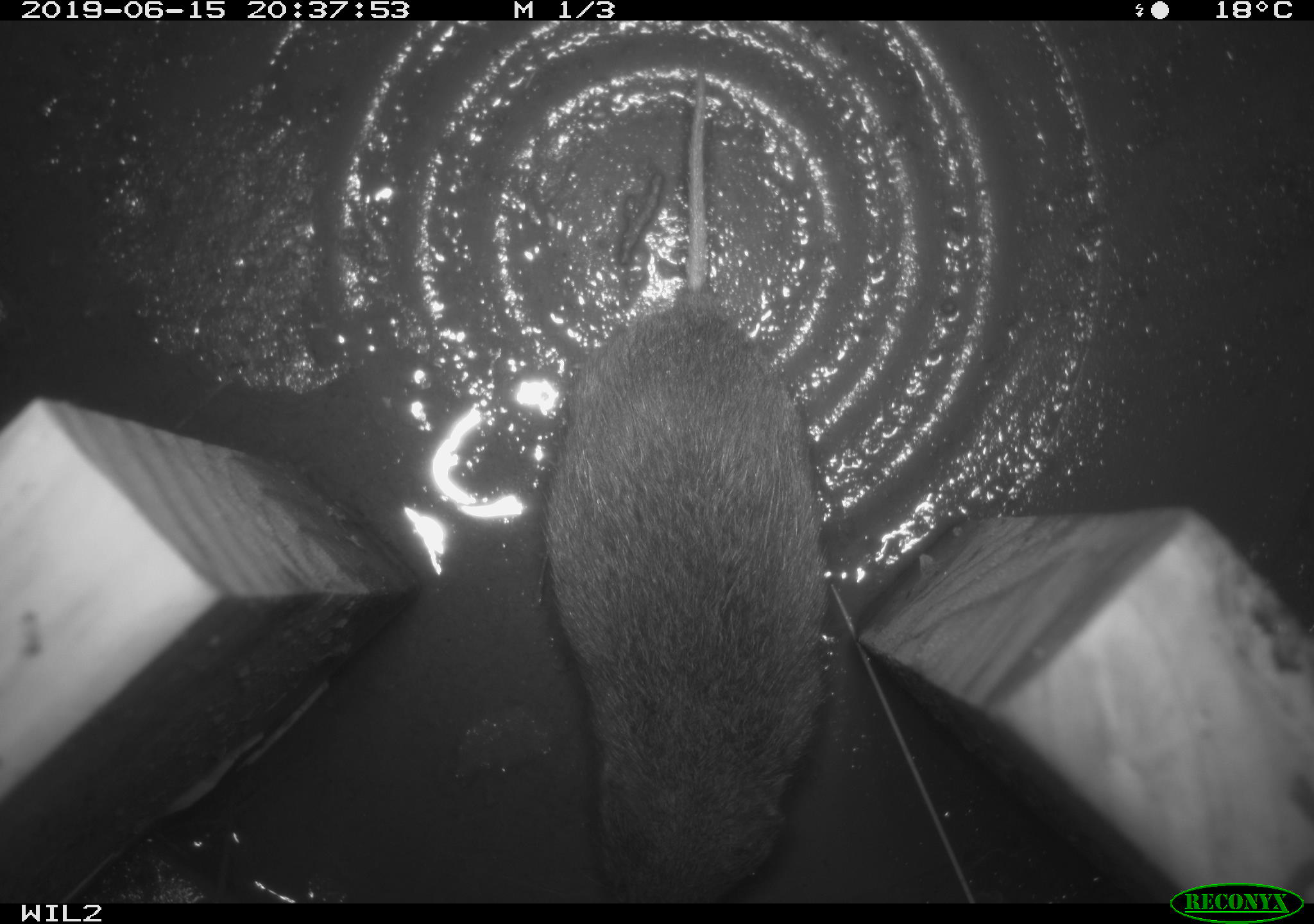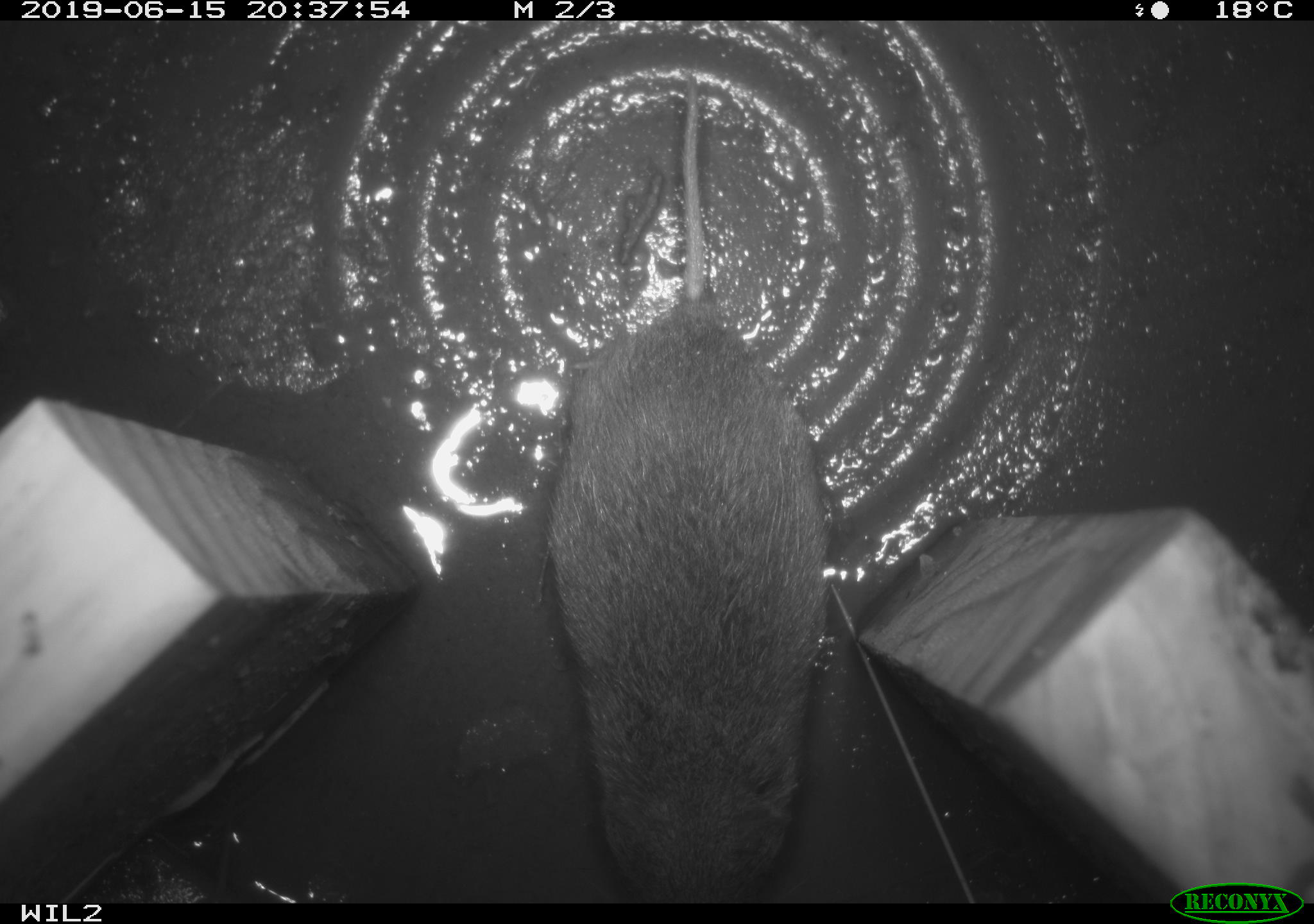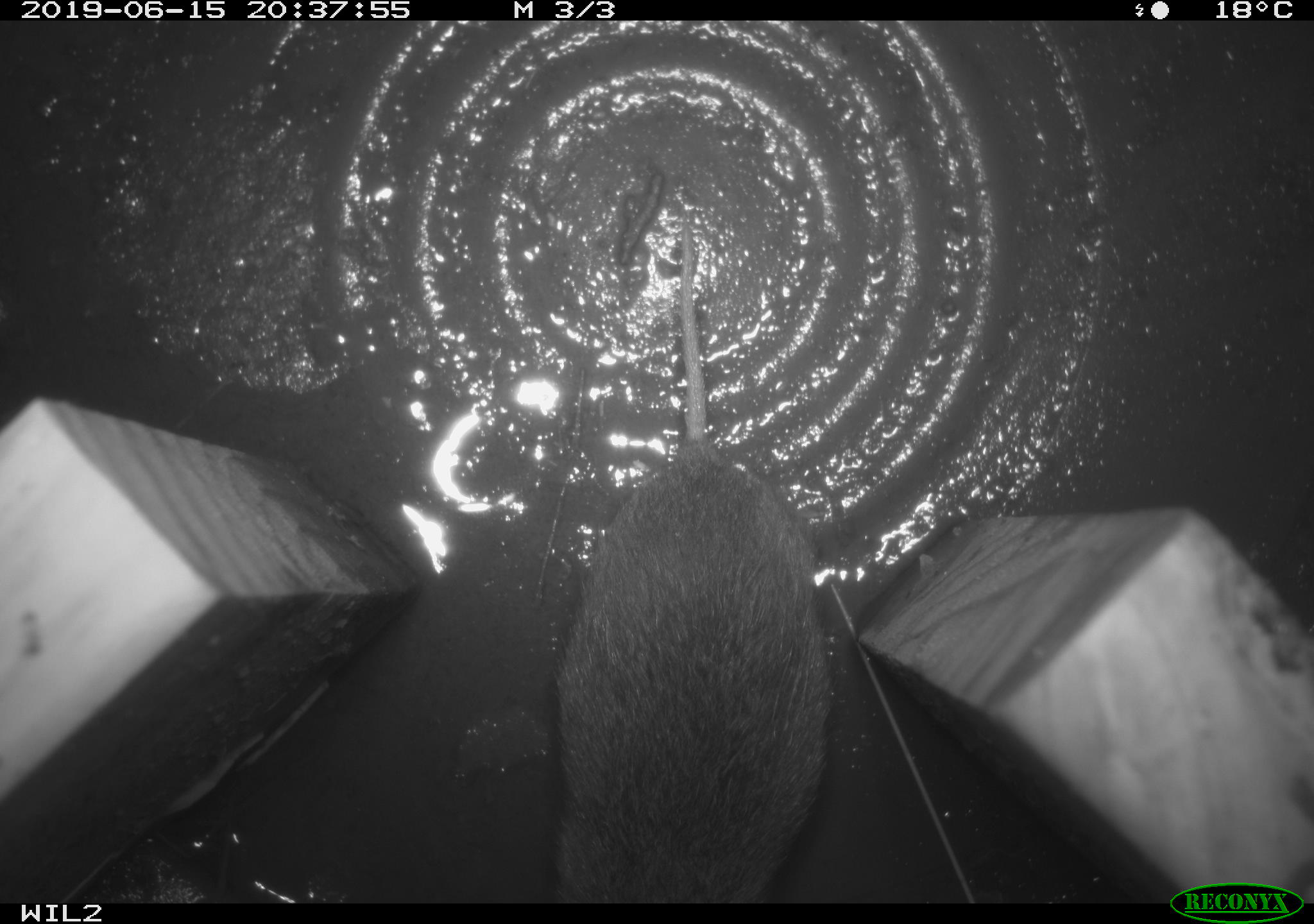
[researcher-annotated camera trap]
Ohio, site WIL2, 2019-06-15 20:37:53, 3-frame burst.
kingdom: Animalia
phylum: Chordata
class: Mammalia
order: Rodentia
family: Cricetidae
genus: Microtus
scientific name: Microtus pennsylvanicus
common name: meadow vole